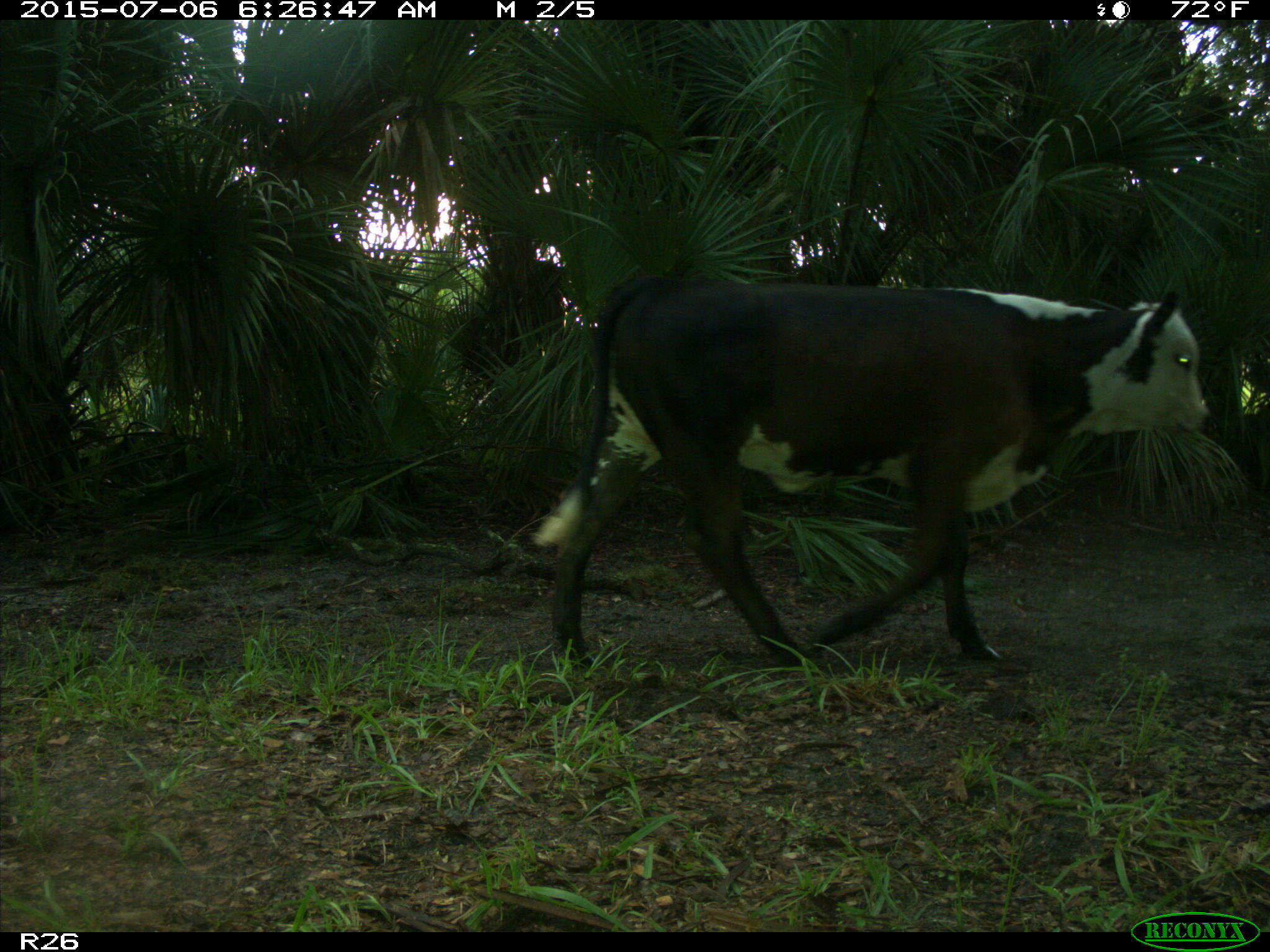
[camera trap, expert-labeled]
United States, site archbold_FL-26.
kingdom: Animalia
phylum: Chordata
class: Mammalia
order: Artiodactyla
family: Bovidae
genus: Bos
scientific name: Bos taurus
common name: domestic cow